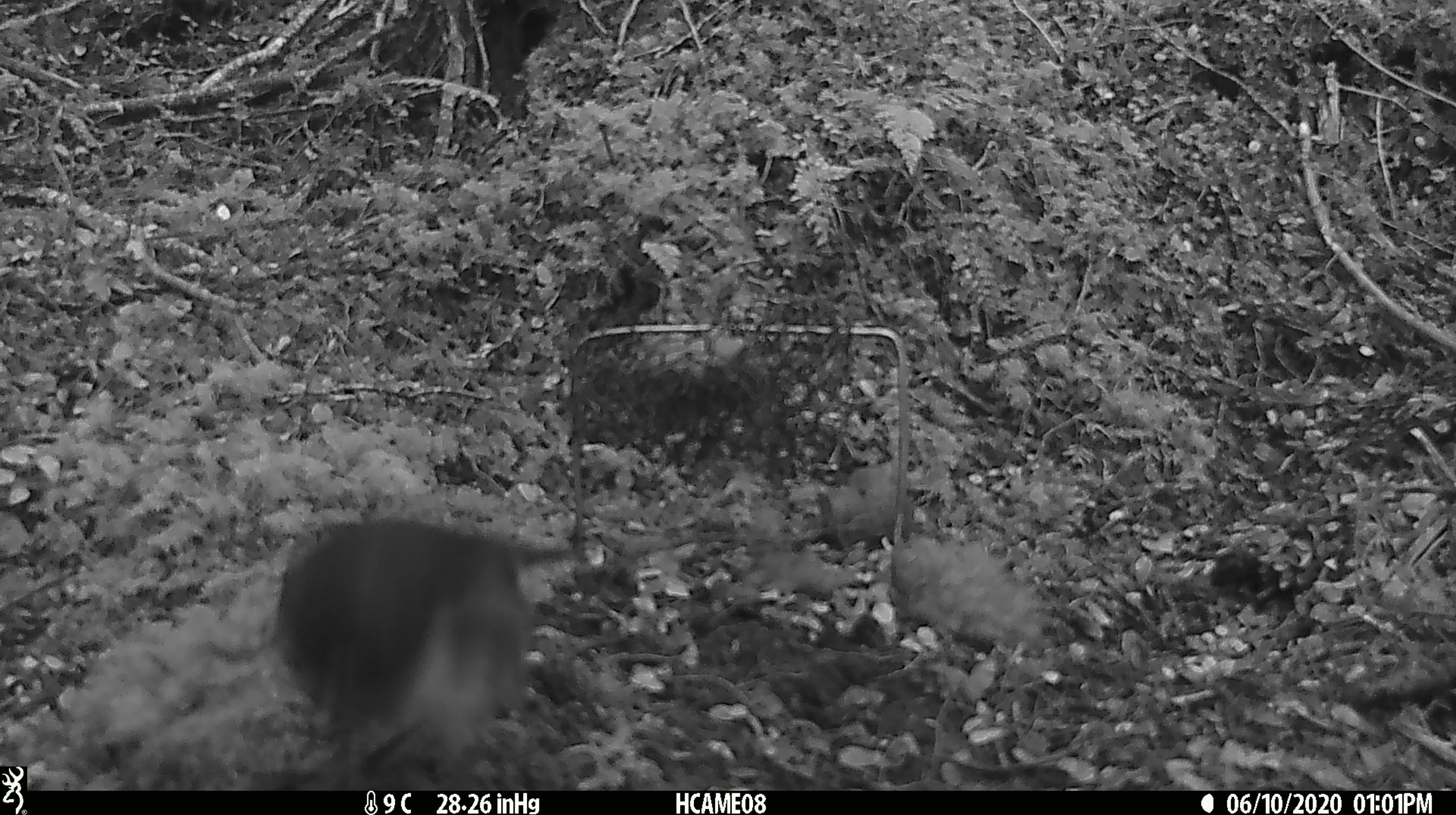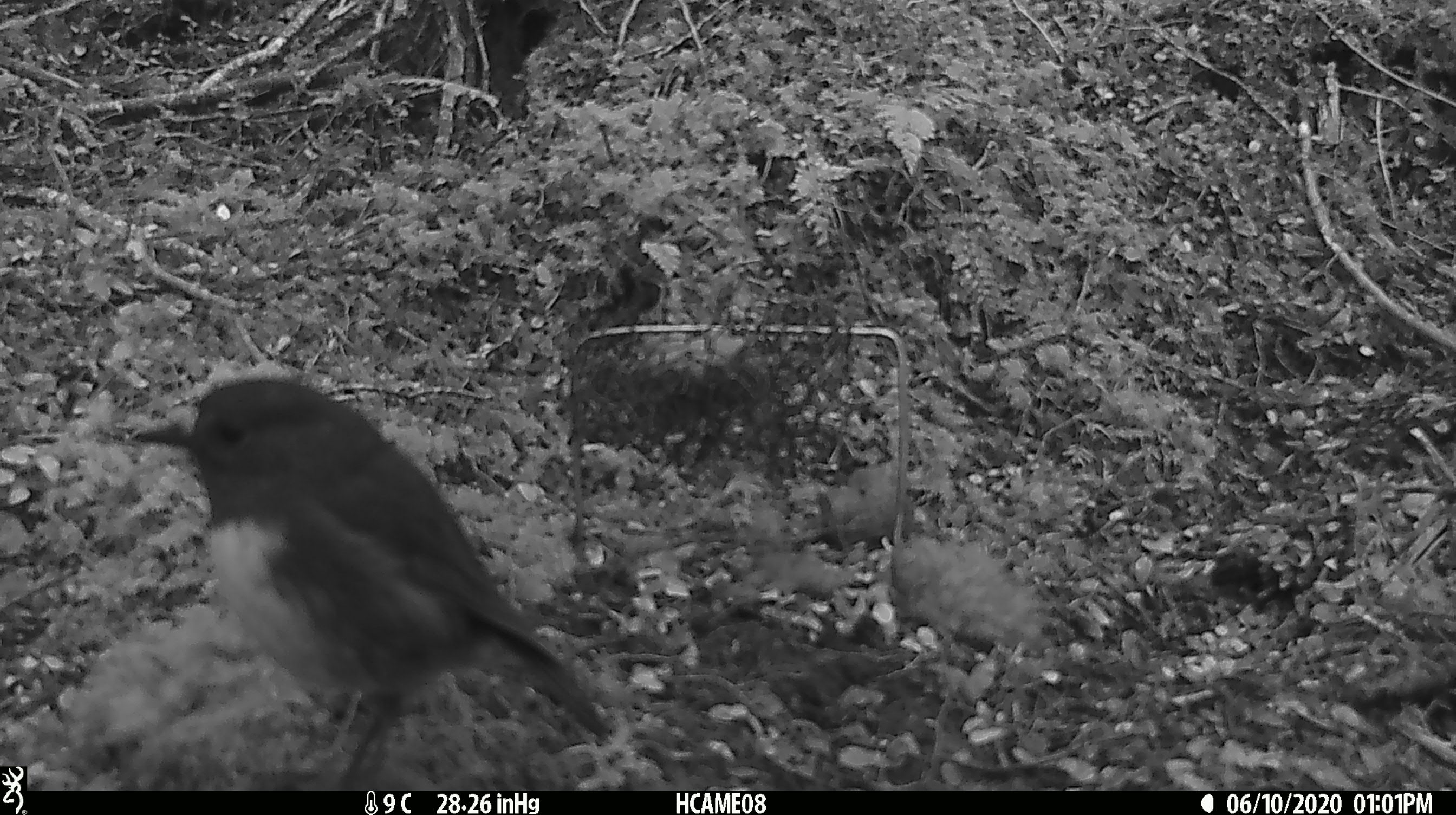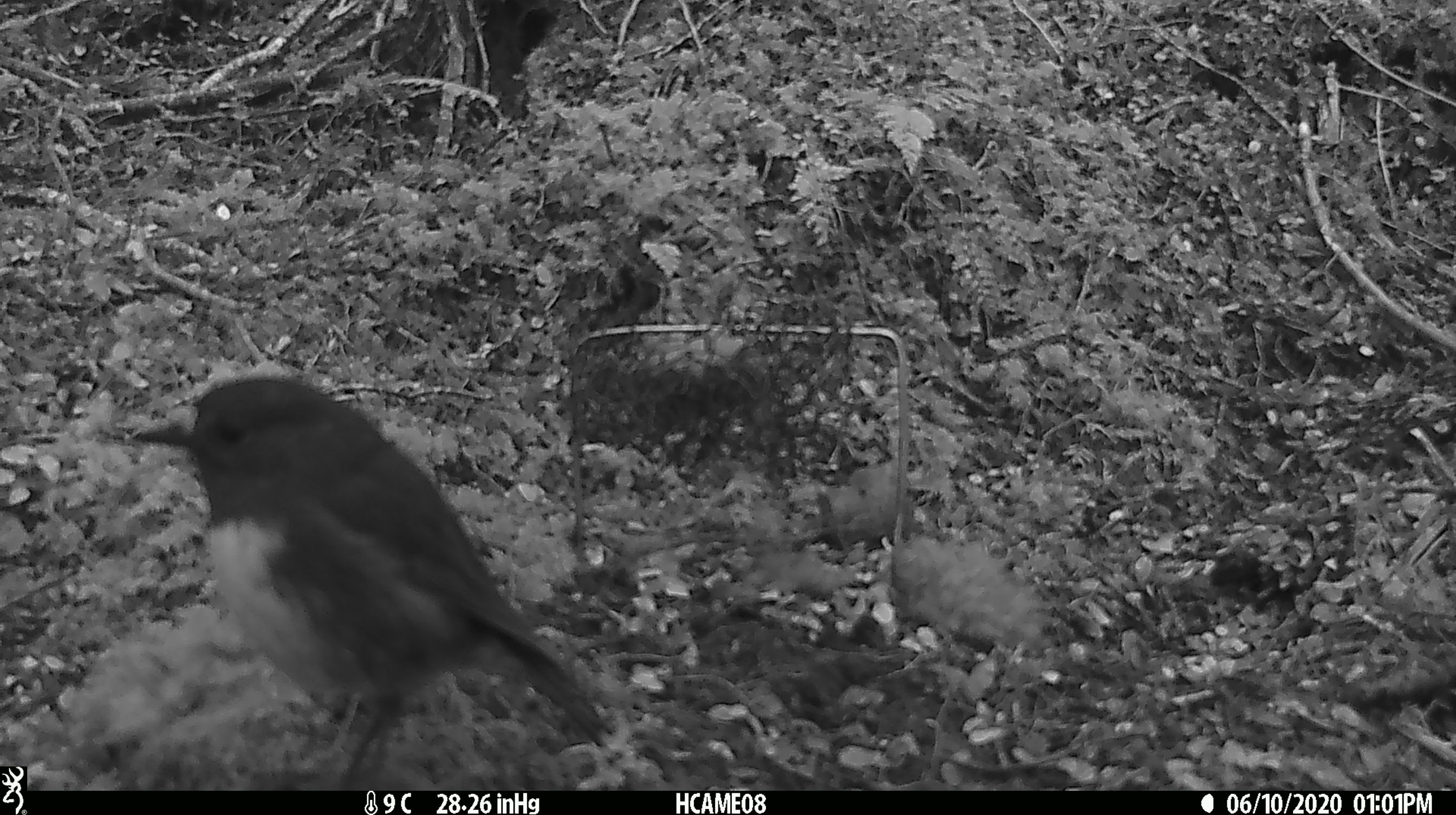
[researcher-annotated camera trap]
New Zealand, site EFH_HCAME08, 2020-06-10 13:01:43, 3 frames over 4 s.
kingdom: Animalia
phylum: Chordata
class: Aves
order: Passeriformes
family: Petroicidae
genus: Petroica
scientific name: Petroica australis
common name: new zealand robin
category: robin